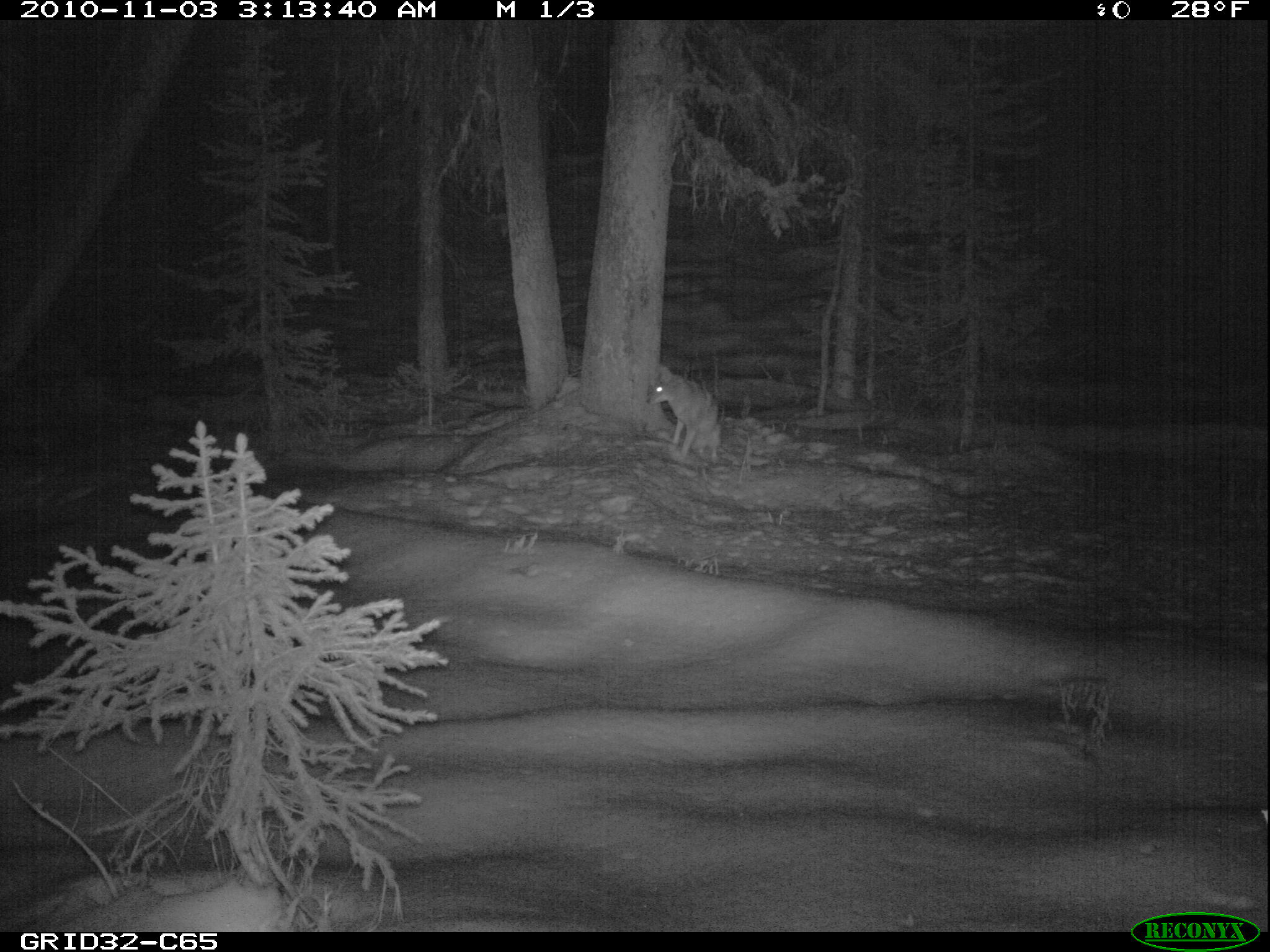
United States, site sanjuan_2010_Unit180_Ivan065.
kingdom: Animalia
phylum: Chordata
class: Mammalia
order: Carnivora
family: Canidae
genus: Canis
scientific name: Canis latrans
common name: coyote